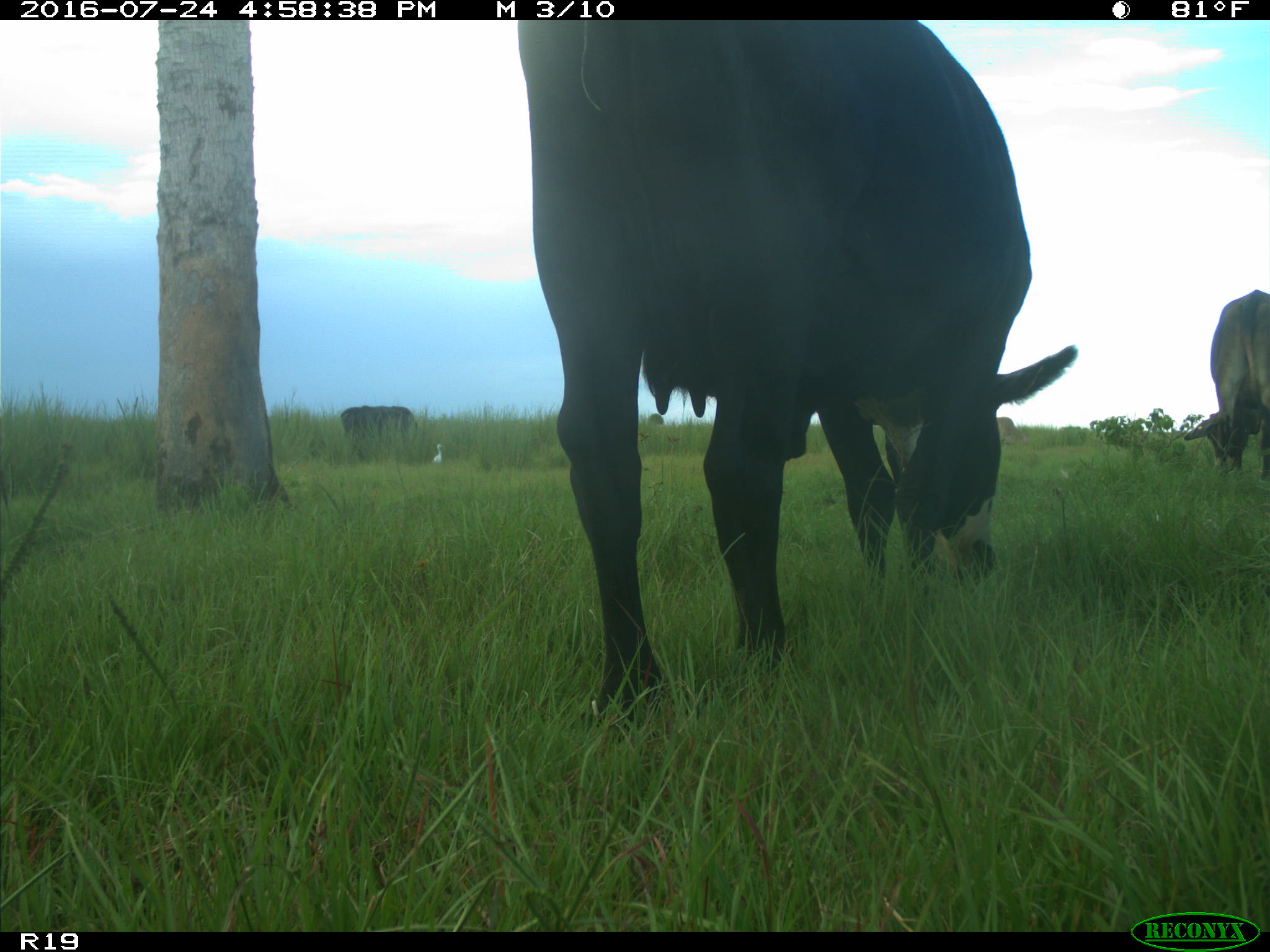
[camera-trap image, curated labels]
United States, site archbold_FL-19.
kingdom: Animalia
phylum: Chordata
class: Mammalia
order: Artiodactyla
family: Bovidae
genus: Bos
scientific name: Bos taurus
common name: domestic cow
Bos taurus (domestic cow).